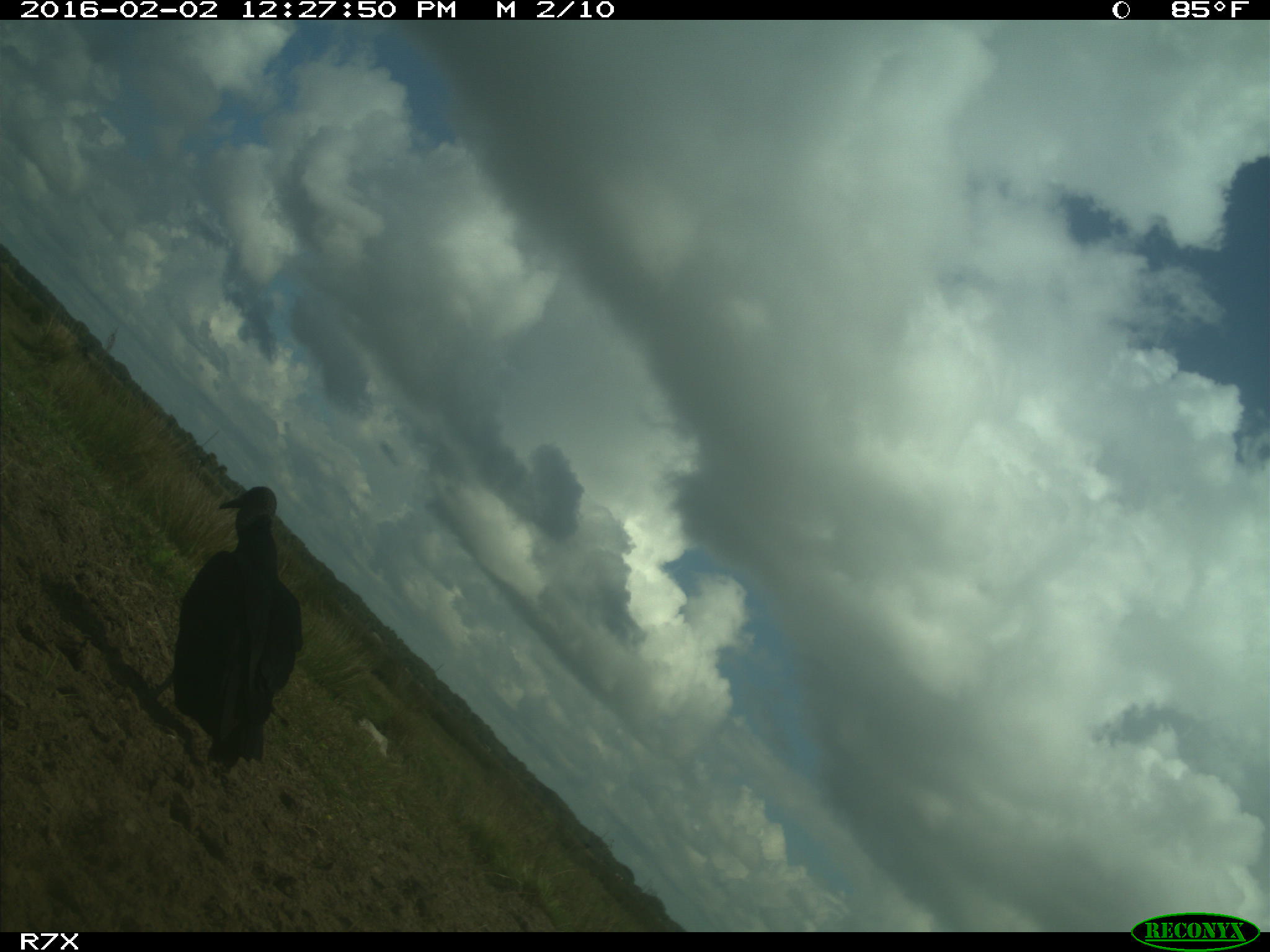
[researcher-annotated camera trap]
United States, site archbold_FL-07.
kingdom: Animalia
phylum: Chordata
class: Aves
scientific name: Aves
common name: birds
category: unidentified bird